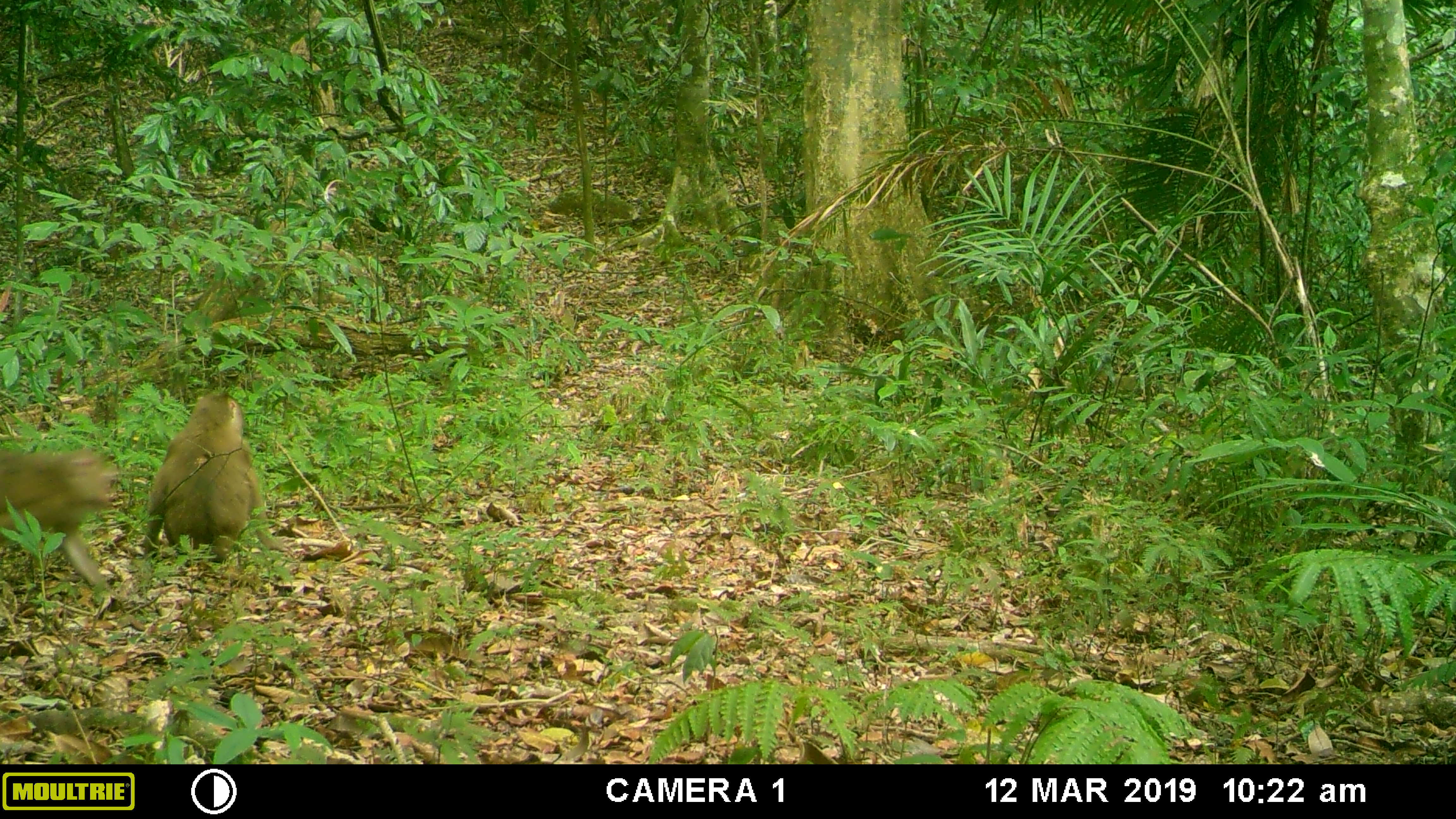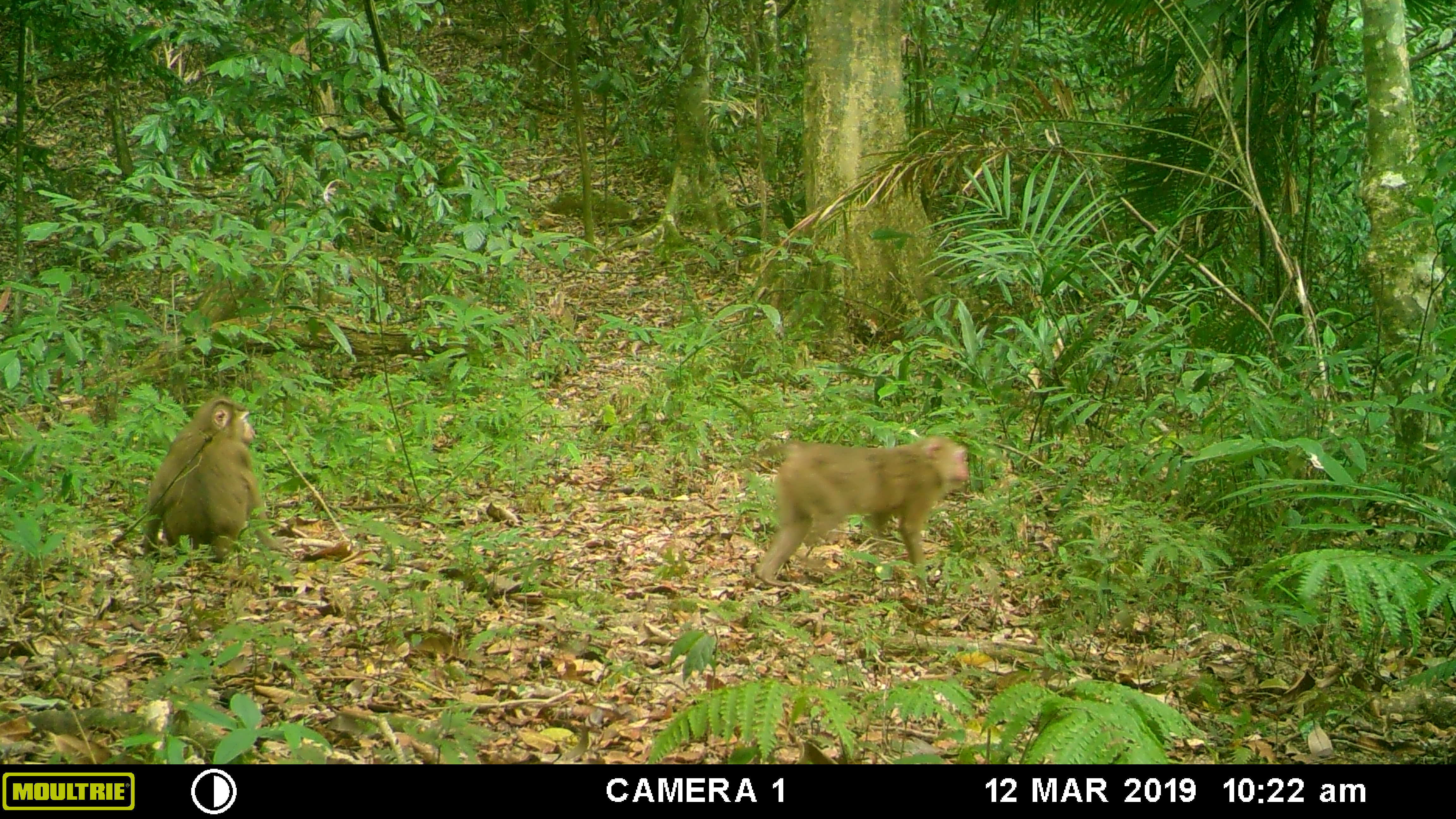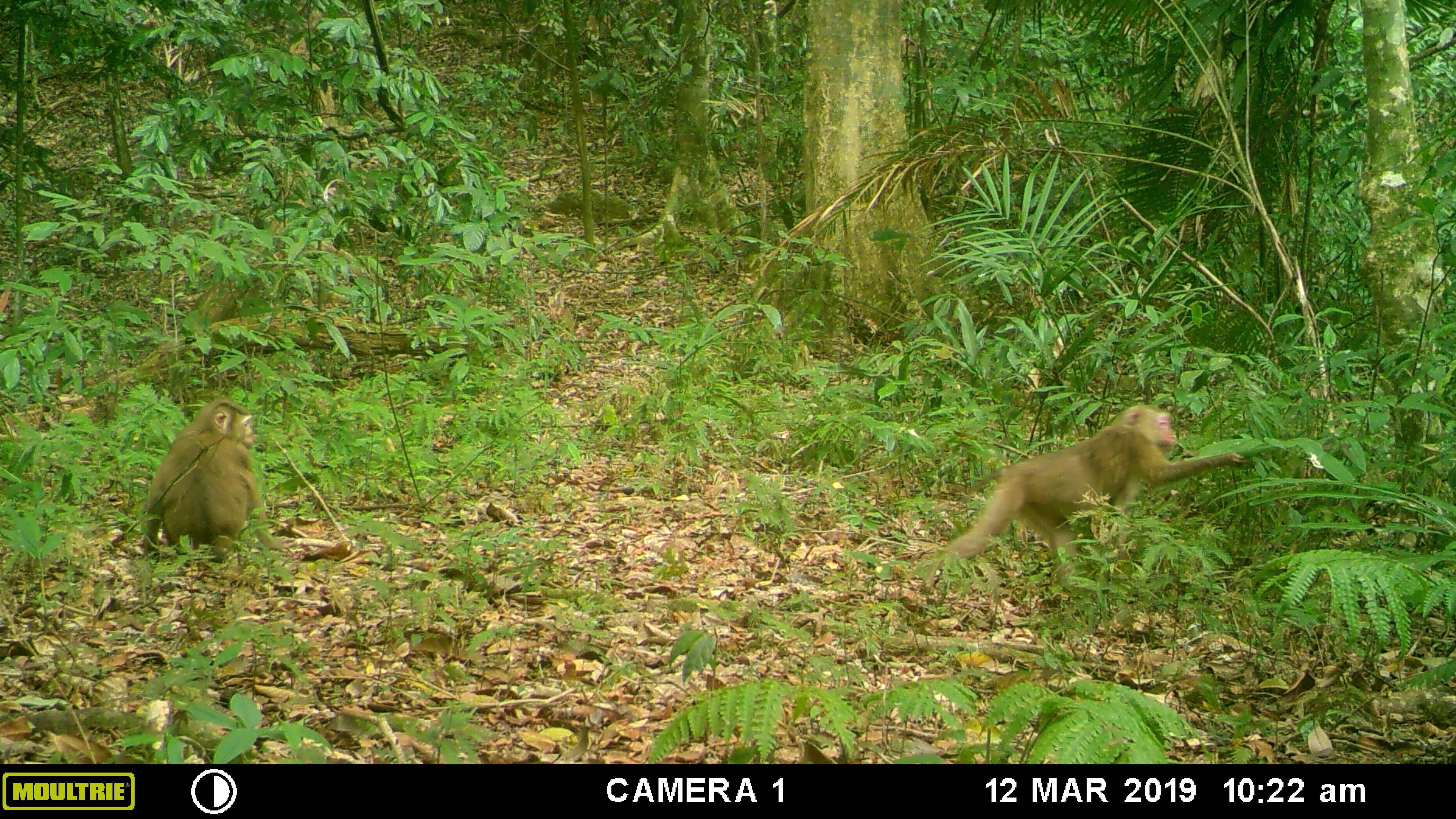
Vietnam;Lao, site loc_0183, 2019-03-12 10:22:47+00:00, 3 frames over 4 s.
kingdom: Animalia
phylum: Chordata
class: Mammalia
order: Primates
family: Cercopithecidae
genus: Macaca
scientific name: Macaca nemestrina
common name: pig-tailed macaque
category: pig tailed macaque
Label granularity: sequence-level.